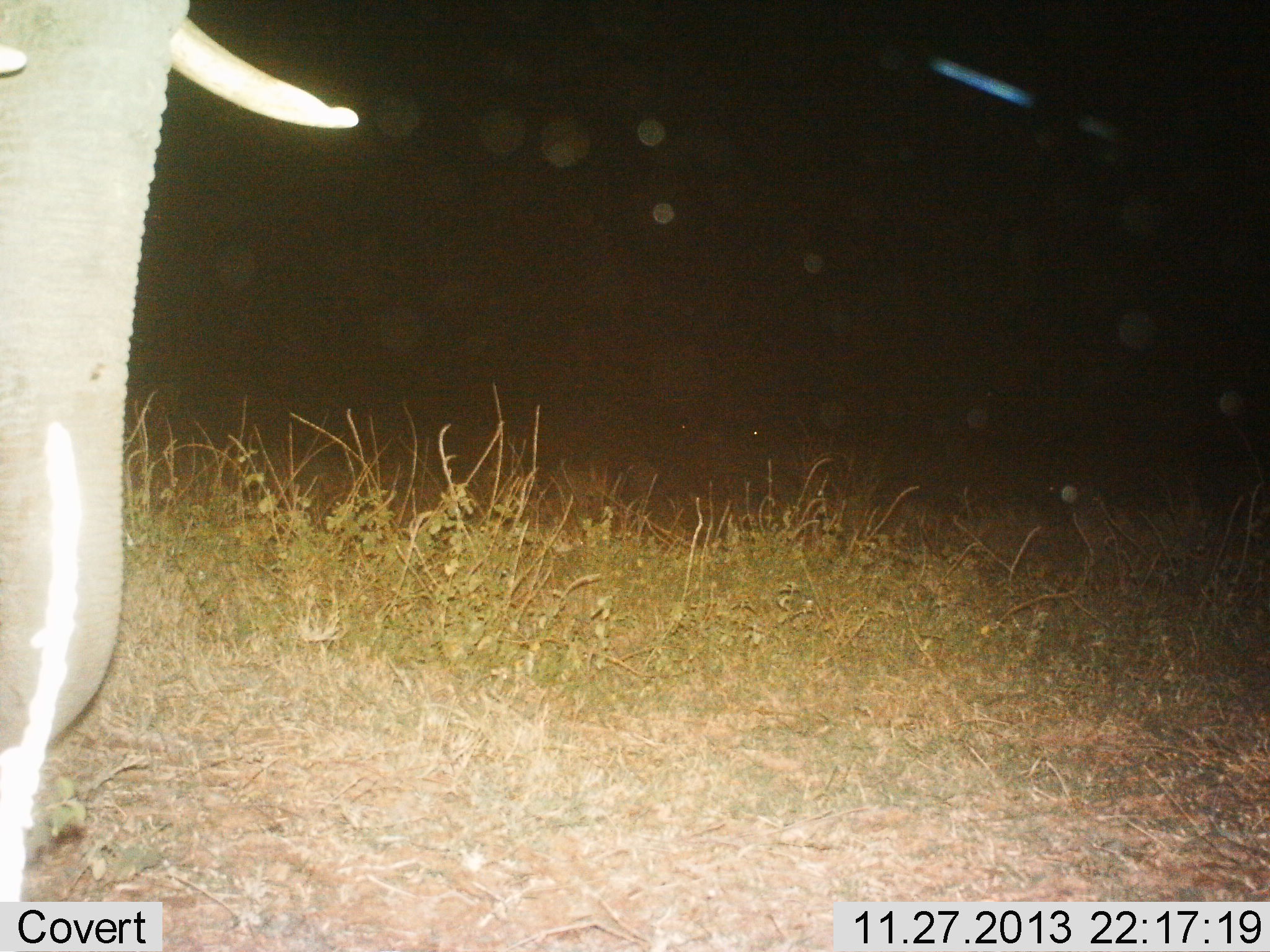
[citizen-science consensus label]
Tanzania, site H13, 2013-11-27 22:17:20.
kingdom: Animalia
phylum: Chordata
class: Mammalia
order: Proboscidea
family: Elephantidae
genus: Loxodonta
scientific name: Loxodonta africana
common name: african bush elephant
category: elephant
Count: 1.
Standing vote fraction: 80%.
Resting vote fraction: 0%.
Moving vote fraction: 20%.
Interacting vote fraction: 0%.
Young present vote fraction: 0%.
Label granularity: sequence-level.